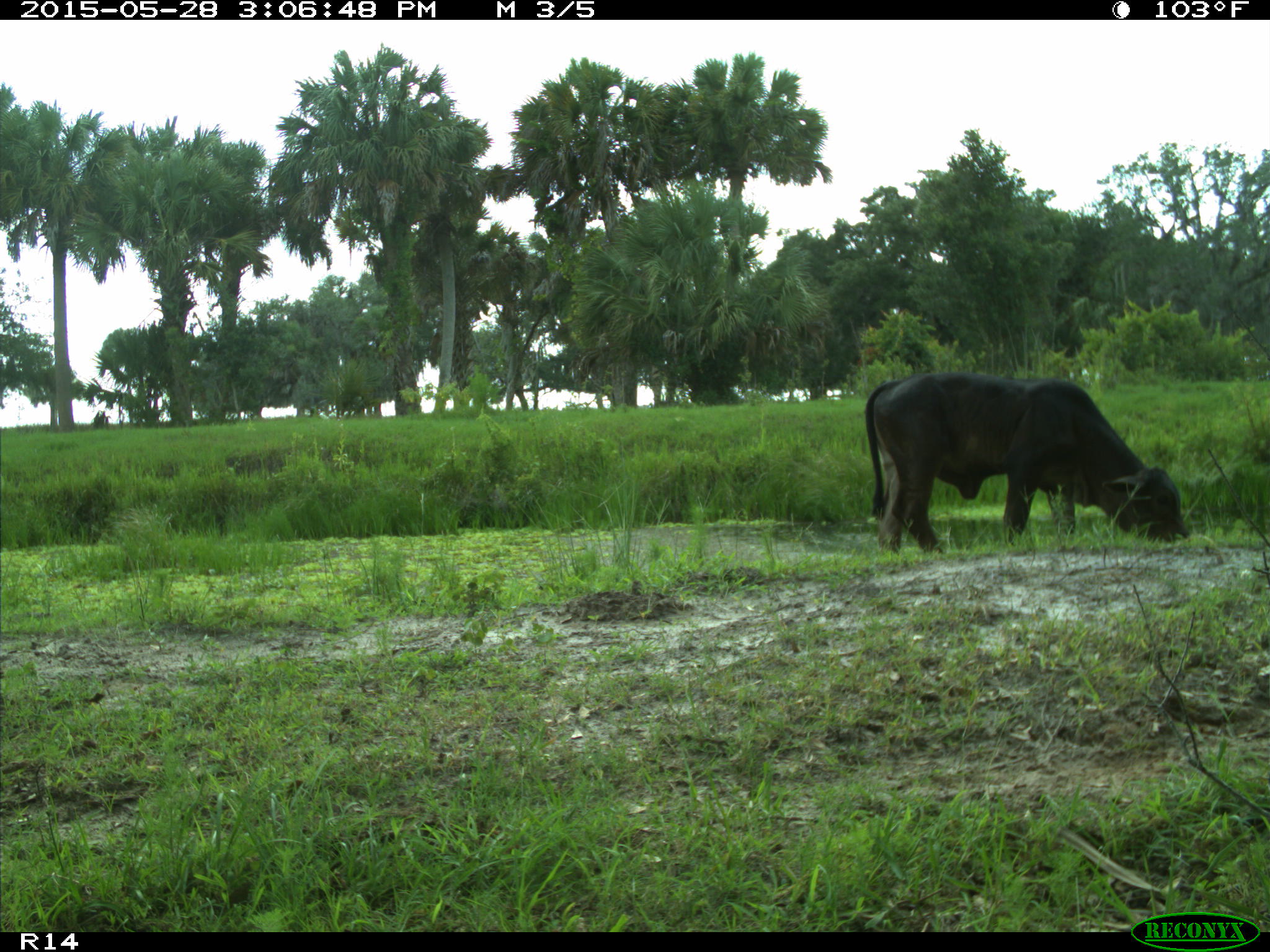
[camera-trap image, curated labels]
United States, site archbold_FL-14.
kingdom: Animalia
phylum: Chordata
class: Mammalia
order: Artiodactyla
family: Bovidae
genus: Bos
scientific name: Bos taurus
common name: domestic cow